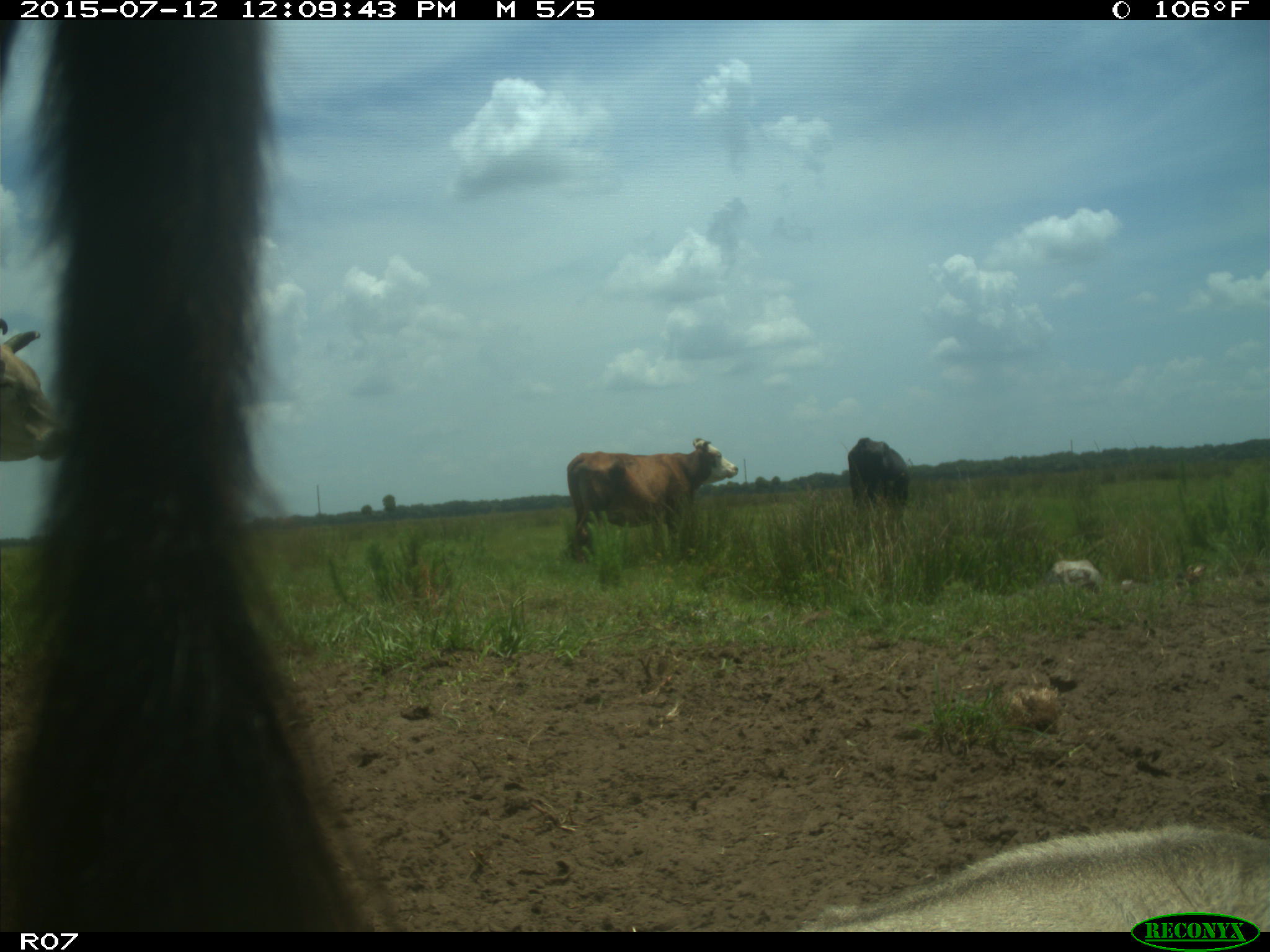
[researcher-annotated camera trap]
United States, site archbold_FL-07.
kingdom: Animalia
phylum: Chordata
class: Mammalia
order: Artiodactyla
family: Bovidae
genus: Bos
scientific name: Bos taurus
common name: domestic cow